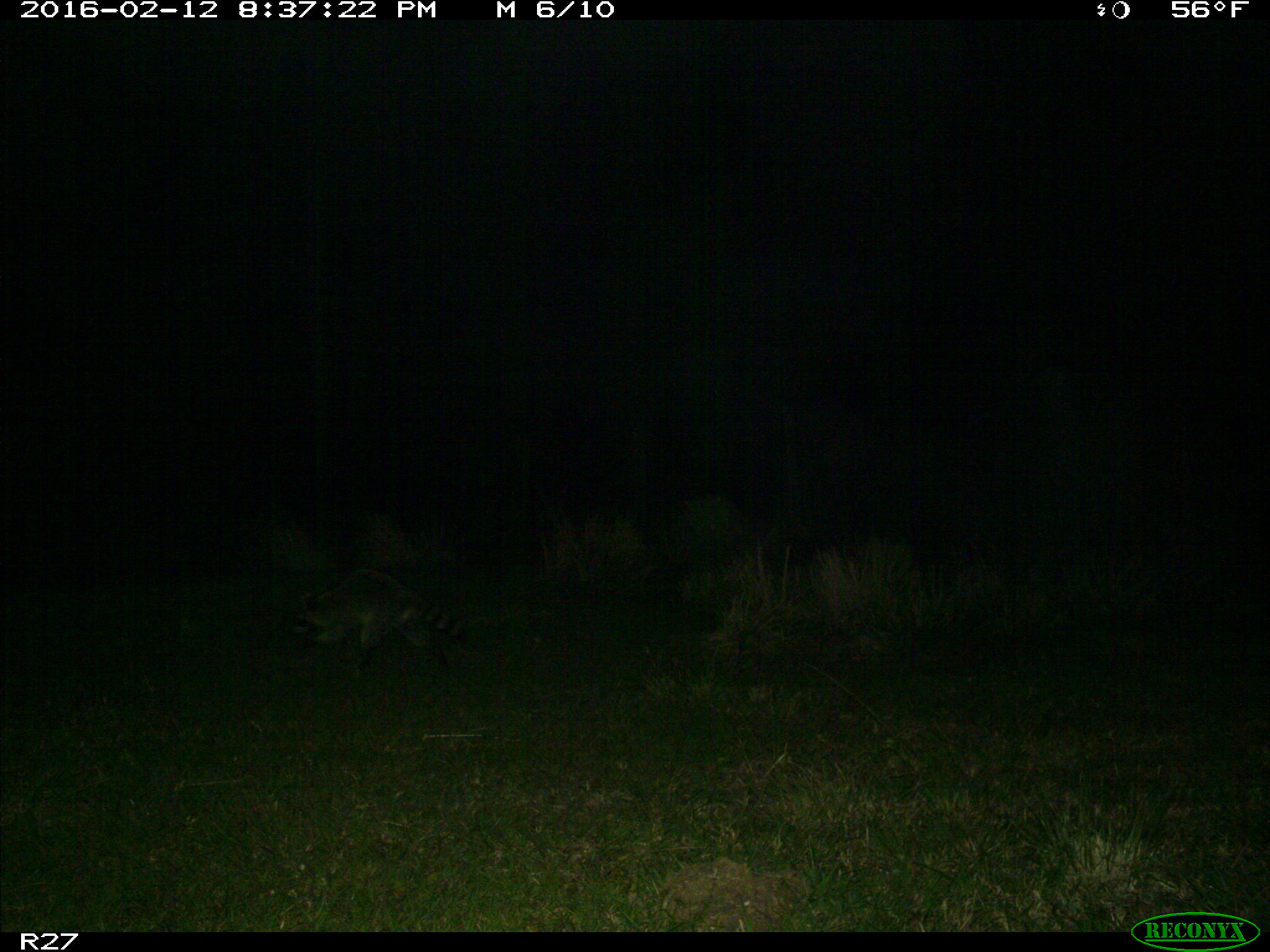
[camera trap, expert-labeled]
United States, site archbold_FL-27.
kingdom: Animalia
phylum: Chordata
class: Mammalia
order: Carnivora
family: Procyonidae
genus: Procyon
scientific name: Procyon lotor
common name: common raccoon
Procyon lotor (common raccoon).